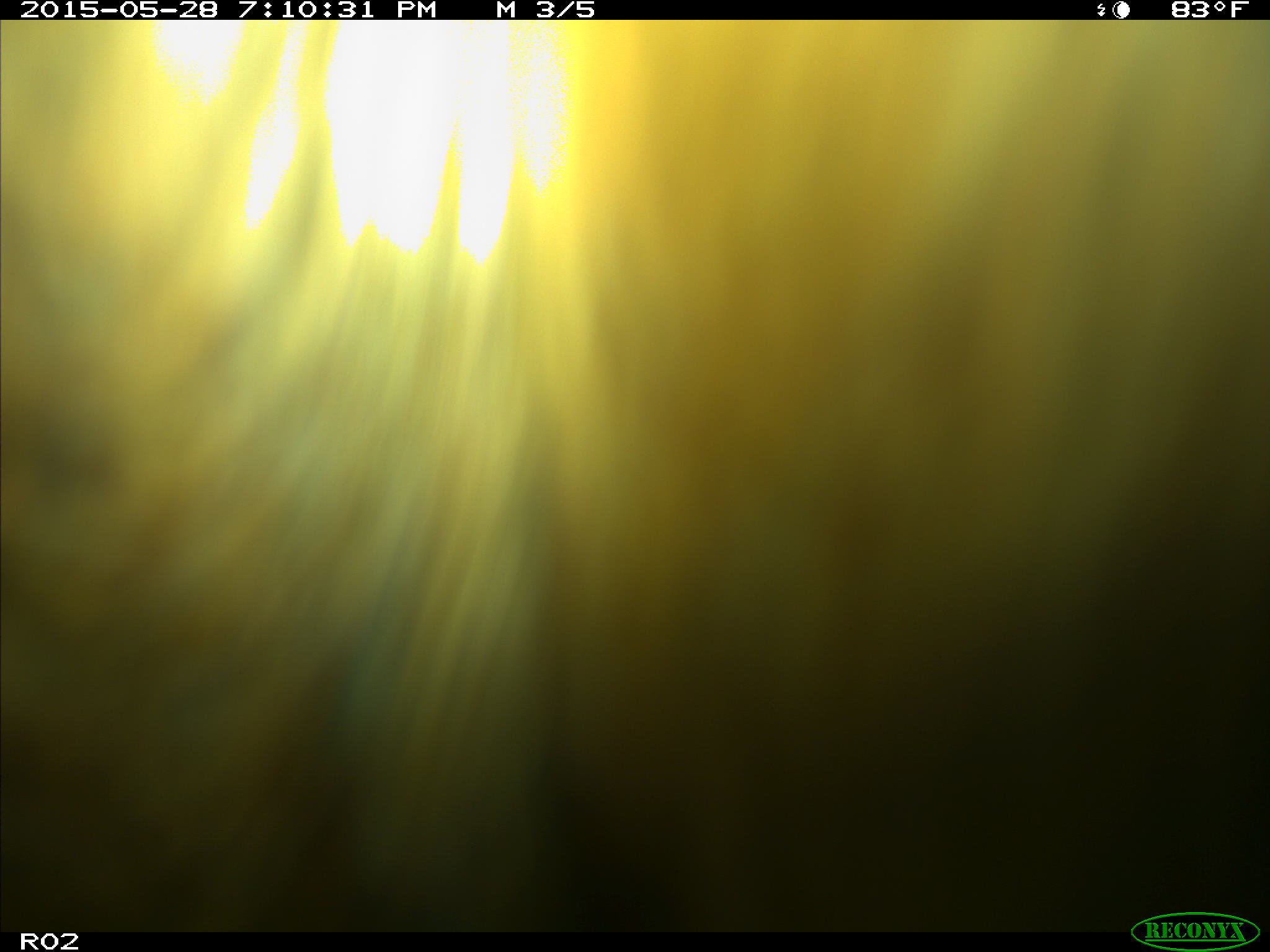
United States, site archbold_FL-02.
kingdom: Animalia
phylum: Chordata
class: Mammalia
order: Artiodactyla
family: Bovidae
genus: Bos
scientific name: Bos taurus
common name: domestic cow